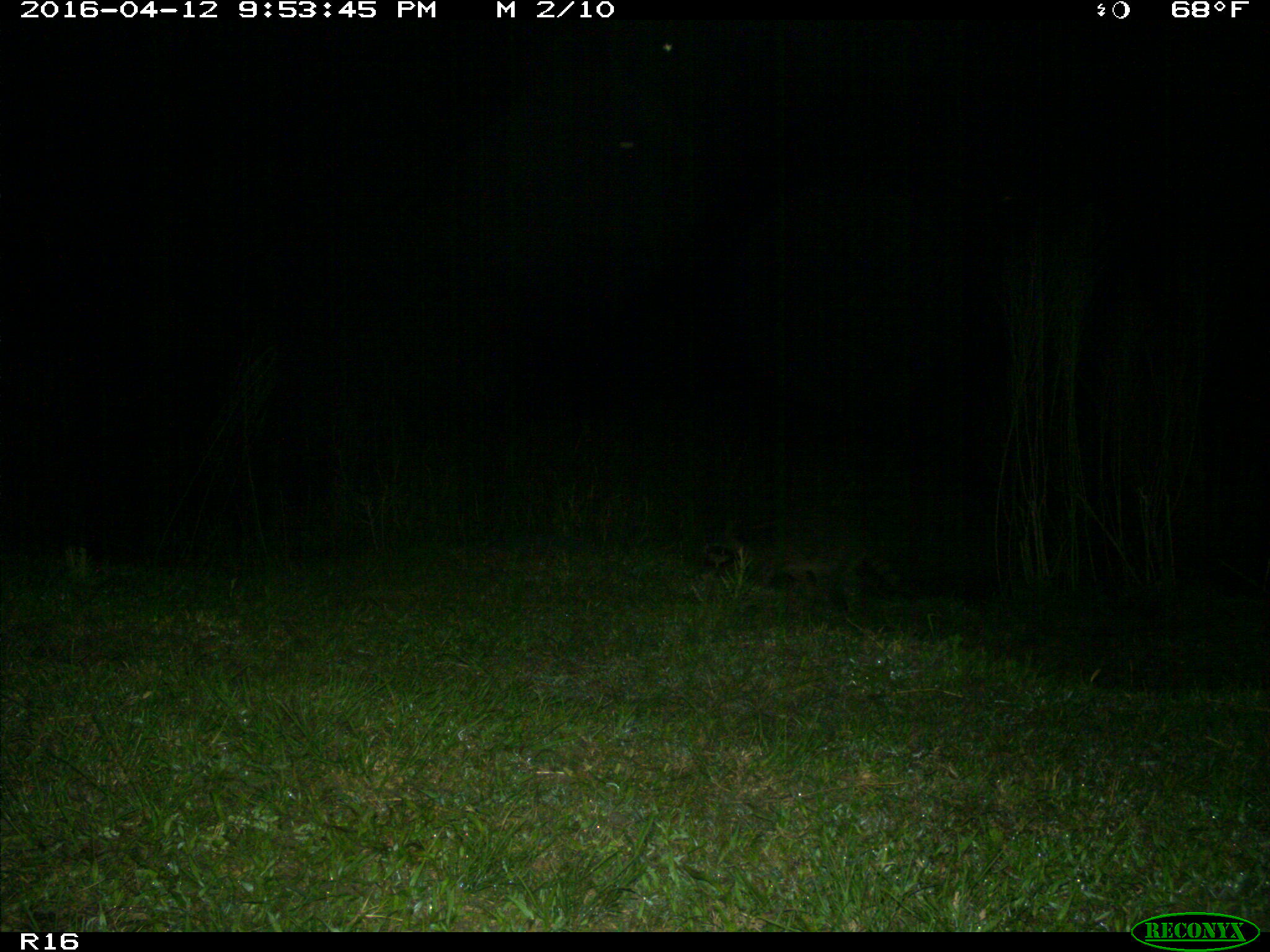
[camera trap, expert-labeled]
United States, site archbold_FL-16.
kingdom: Animalia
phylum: Chordata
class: Mammalia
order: Carnivora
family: Procyonidae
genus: Procyon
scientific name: Procyon lotor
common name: common raccoon